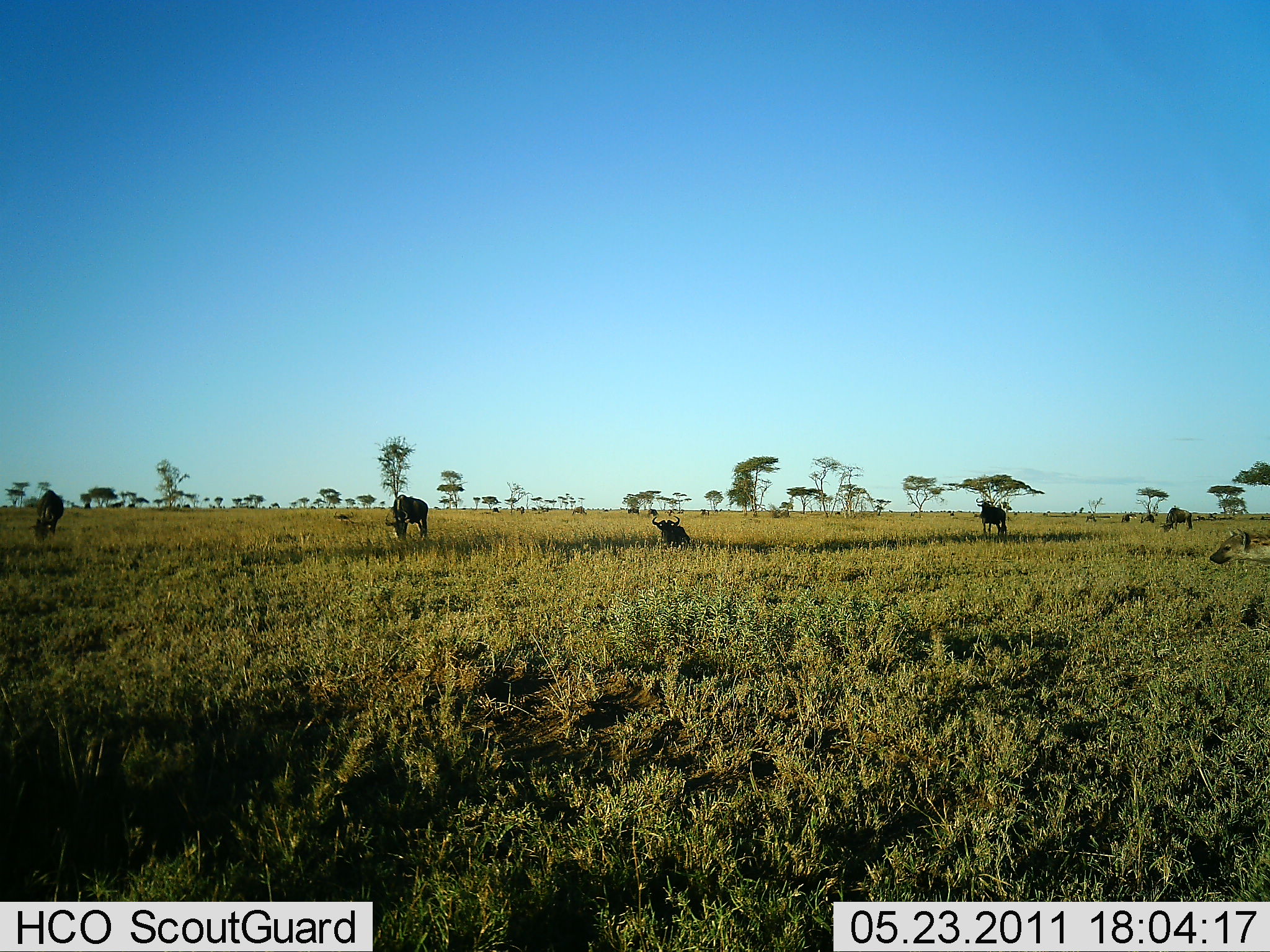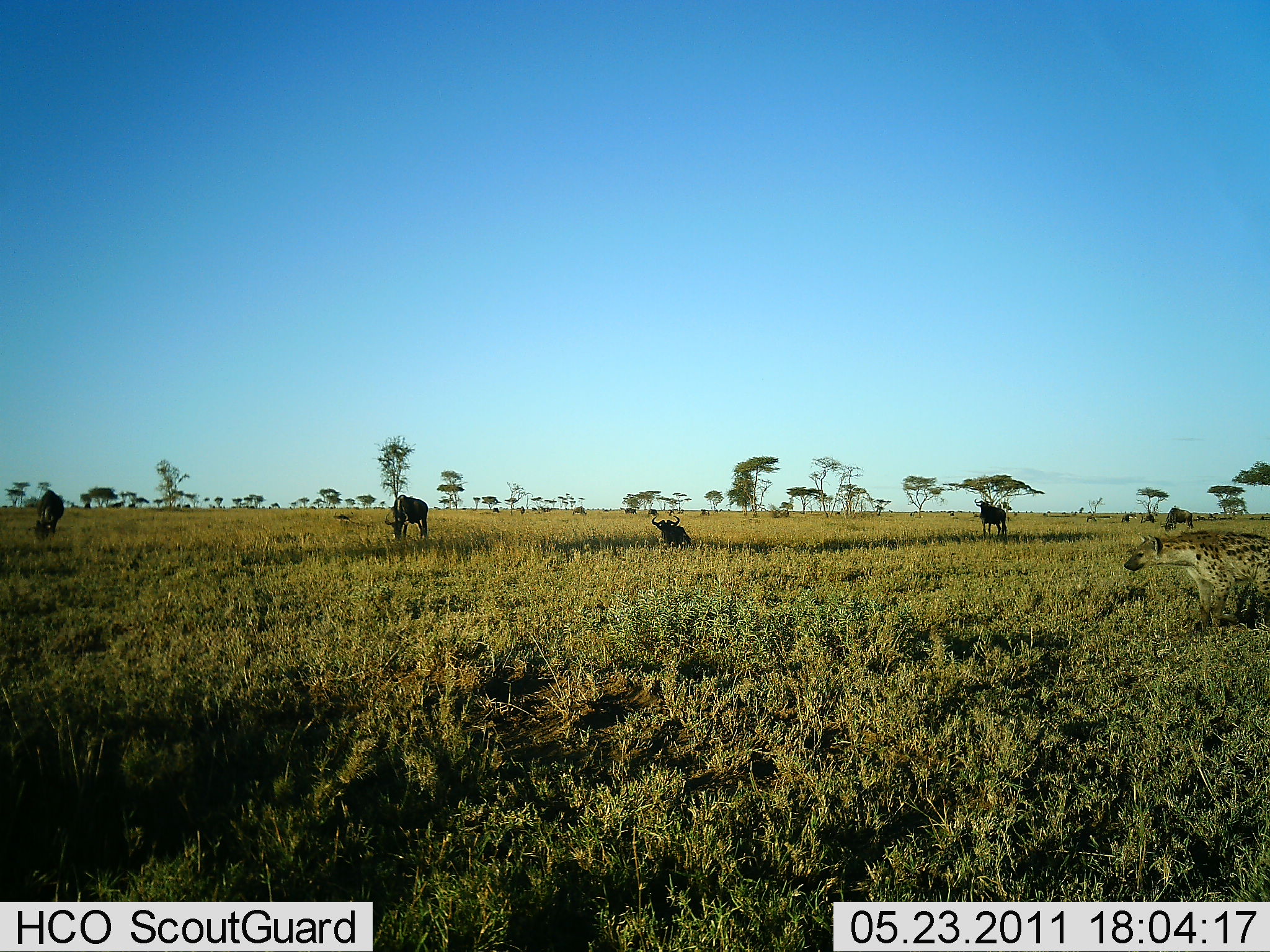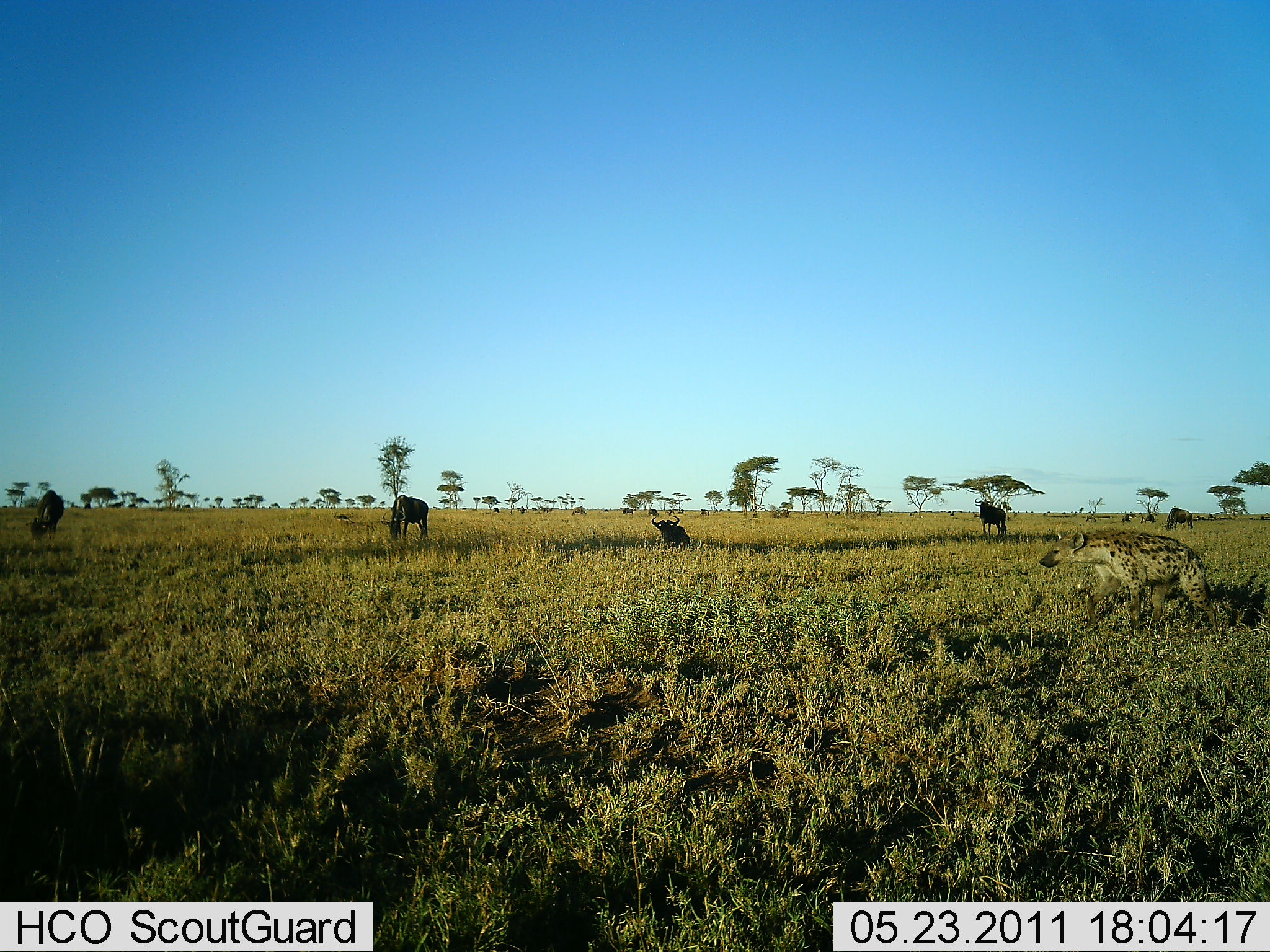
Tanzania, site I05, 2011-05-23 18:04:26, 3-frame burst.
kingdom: Animalia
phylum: Chordata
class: Mammalia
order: Carnivora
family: Hyaenidae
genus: Crocuta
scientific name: Crocuta crocuta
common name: spotted hyena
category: hyenaspotted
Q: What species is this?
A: Hyenaspotted (spotted hyena) (Crocuta crocuta).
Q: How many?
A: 1.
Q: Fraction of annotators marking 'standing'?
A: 6%.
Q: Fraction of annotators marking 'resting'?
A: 0%.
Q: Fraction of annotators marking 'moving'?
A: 100%.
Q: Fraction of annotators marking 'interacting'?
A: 0%.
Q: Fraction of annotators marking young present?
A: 0%.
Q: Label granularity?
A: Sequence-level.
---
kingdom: Animalia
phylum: Chordata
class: Mammalia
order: Artiodactyla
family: Bovidae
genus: Connochaetes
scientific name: Connochaetes taurinus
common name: blue wildebeest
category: wildebeest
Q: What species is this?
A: Wildebeest (blue wildebeest) (Connochaetes taurinus).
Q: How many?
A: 5.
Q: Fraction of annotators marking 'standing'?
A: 67%.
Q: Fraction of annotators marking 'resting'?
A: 75%.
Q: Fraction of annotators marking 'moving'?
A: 0%.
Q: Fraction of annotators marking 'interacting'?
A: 0%.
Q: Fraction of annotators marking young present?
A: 0%.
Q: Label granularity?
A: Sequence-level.